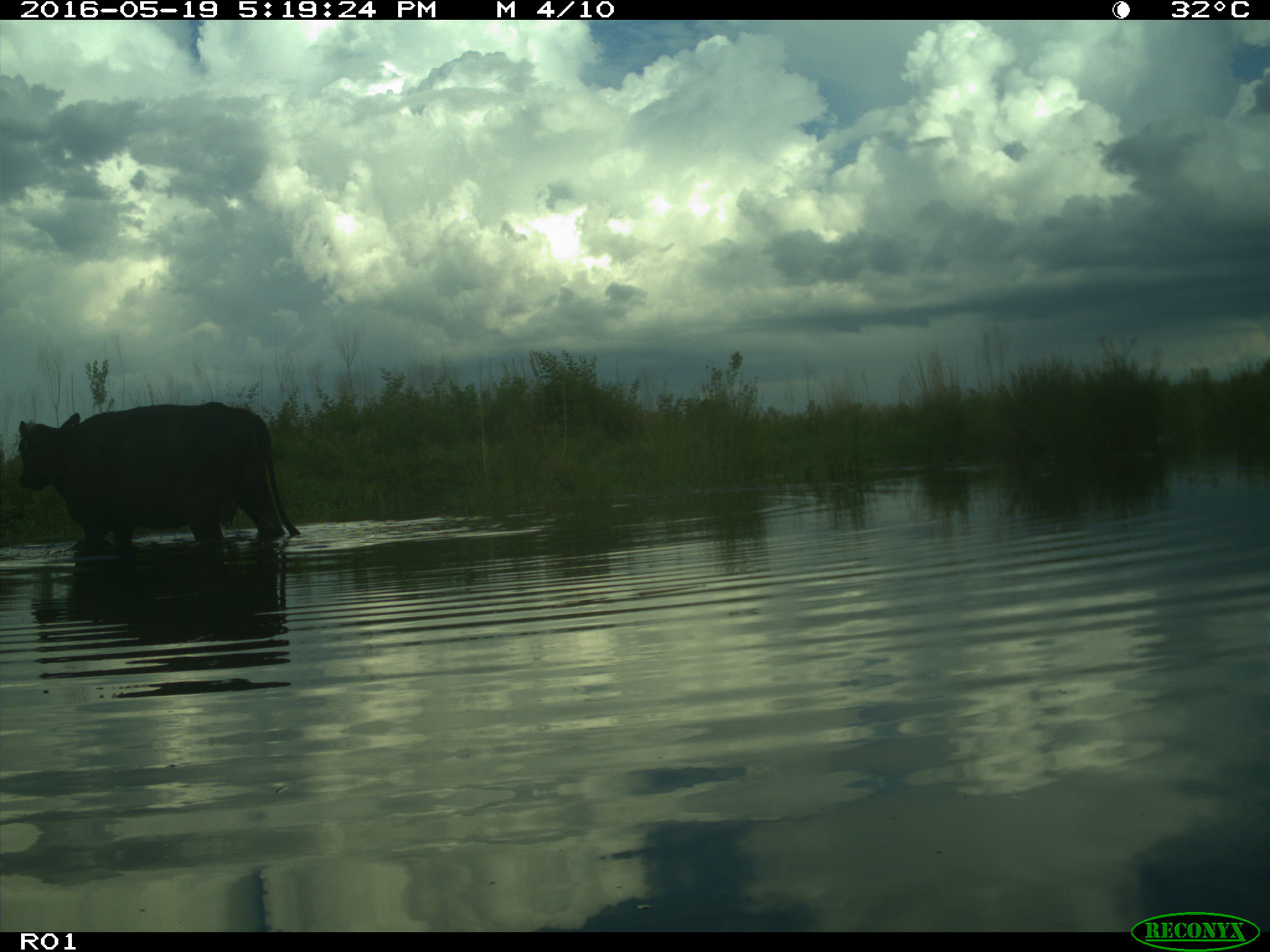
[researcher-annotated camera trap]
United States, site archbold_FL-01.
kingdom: Animalia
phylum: Chordata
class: Mammalia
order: Artiodactyla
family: Bovidae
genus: Bos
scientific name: Bos taurus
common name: domestic cow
Bos taurus (domestic cow).